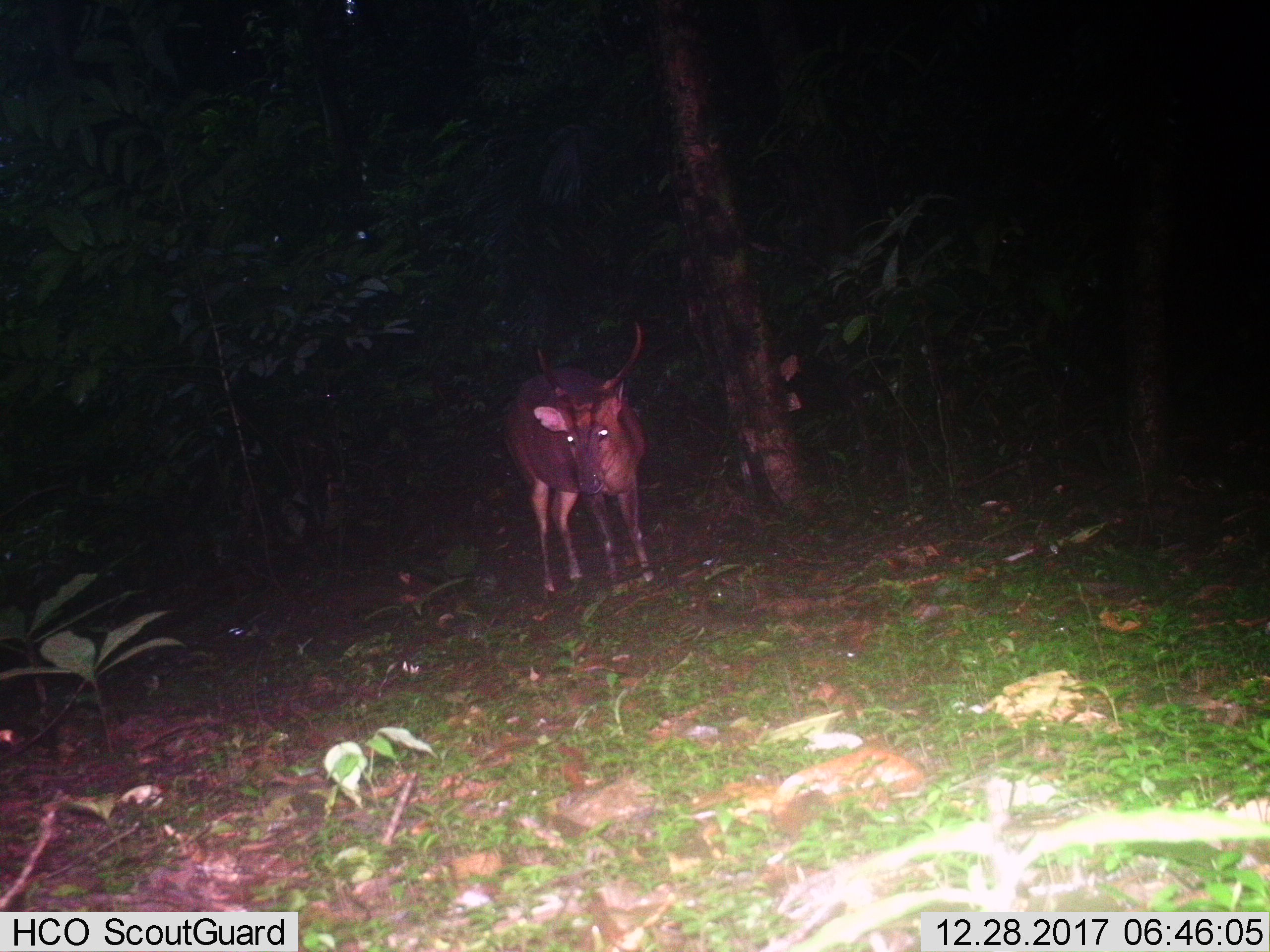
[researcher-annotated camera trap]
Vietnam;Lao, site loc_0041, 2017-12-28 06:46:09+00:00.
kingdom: Animalia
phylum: Chordata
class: Mammalia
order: Artiodactyla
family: Cervidae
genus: Muntiacus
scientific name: Muntiacus vuquangensis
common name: large-antlered muntjac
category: large antlered muntjac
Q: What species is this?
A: Large antlered muntjac (large-antlered muntjac) (Muntiacus vuquangensis).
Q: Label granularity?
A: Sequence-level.